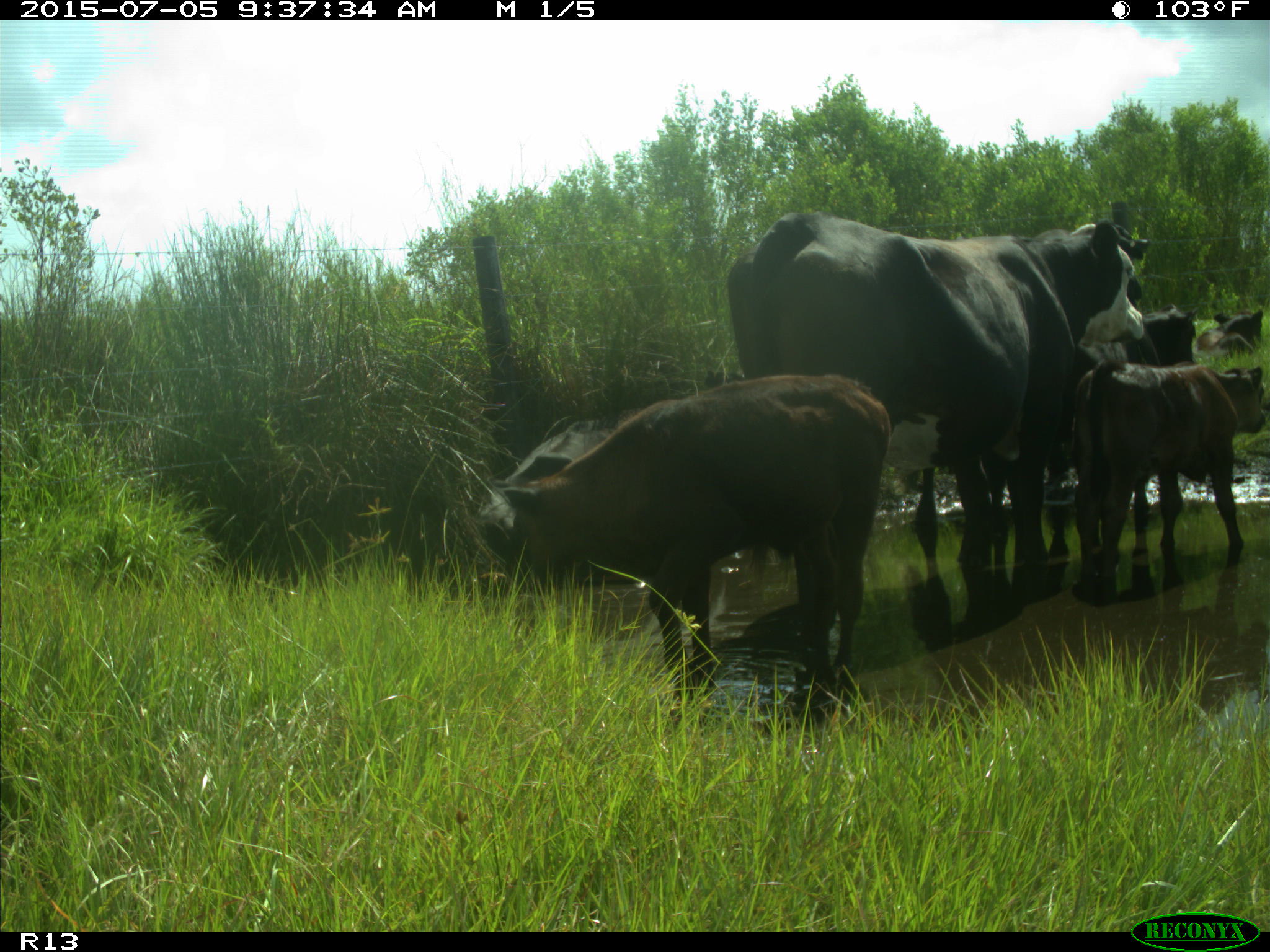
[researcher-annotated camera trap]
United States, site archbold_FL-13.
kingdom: Animalia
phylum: Chordata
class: Mammalia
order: Artiodactyla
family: Bovidae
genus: Bos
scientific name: Bos taurus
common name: domestic cow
Bos taurus (domestic cow).